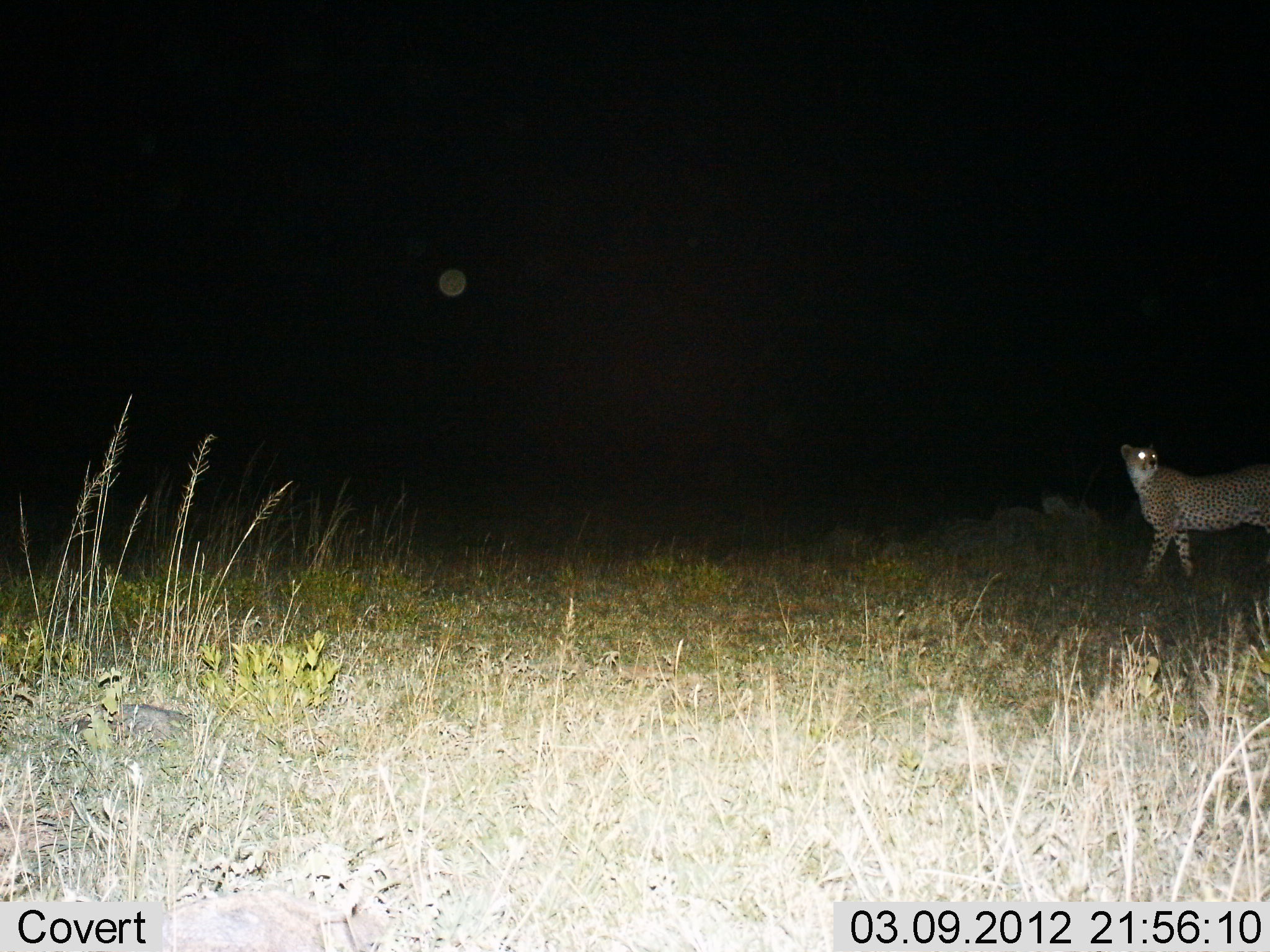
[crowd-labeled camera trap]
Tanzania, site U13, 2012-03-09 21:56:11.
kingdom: Animalia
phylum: Chordata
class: Mammalia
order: Carnivora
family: Felidae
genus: Acinonyx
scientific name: Acinonyx jubatus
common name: cheetah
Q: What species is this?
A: Cheetah (Acinonyx jubatus).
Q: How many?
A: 1.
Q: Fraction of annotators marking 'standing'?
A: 54%.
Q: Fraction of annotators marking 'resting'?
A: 4%.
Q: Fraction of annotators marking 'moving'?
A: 50%.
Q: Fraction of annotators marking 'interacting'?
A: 0%.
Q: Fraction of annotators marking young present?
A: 0%.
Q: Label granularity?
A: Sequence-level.